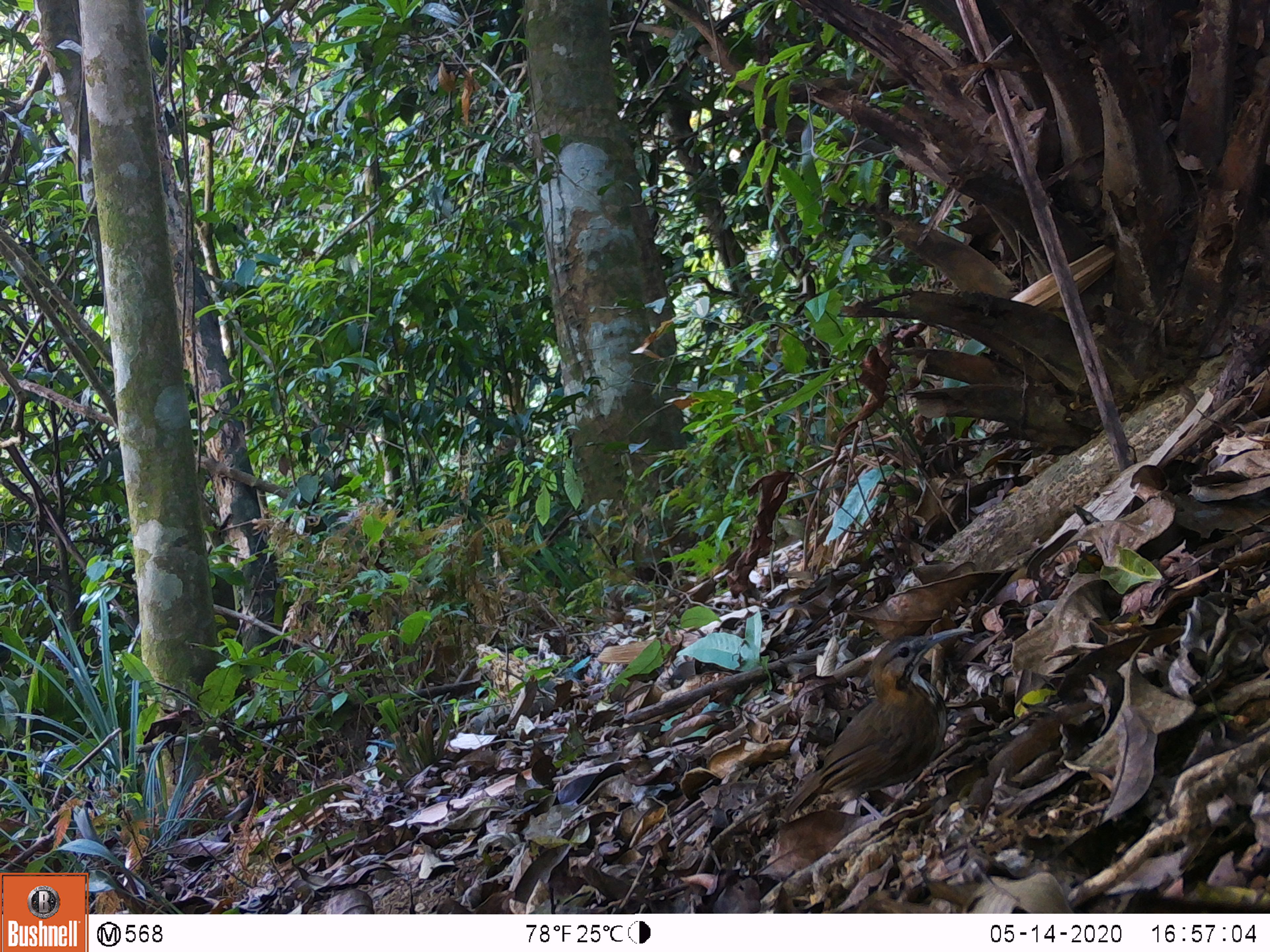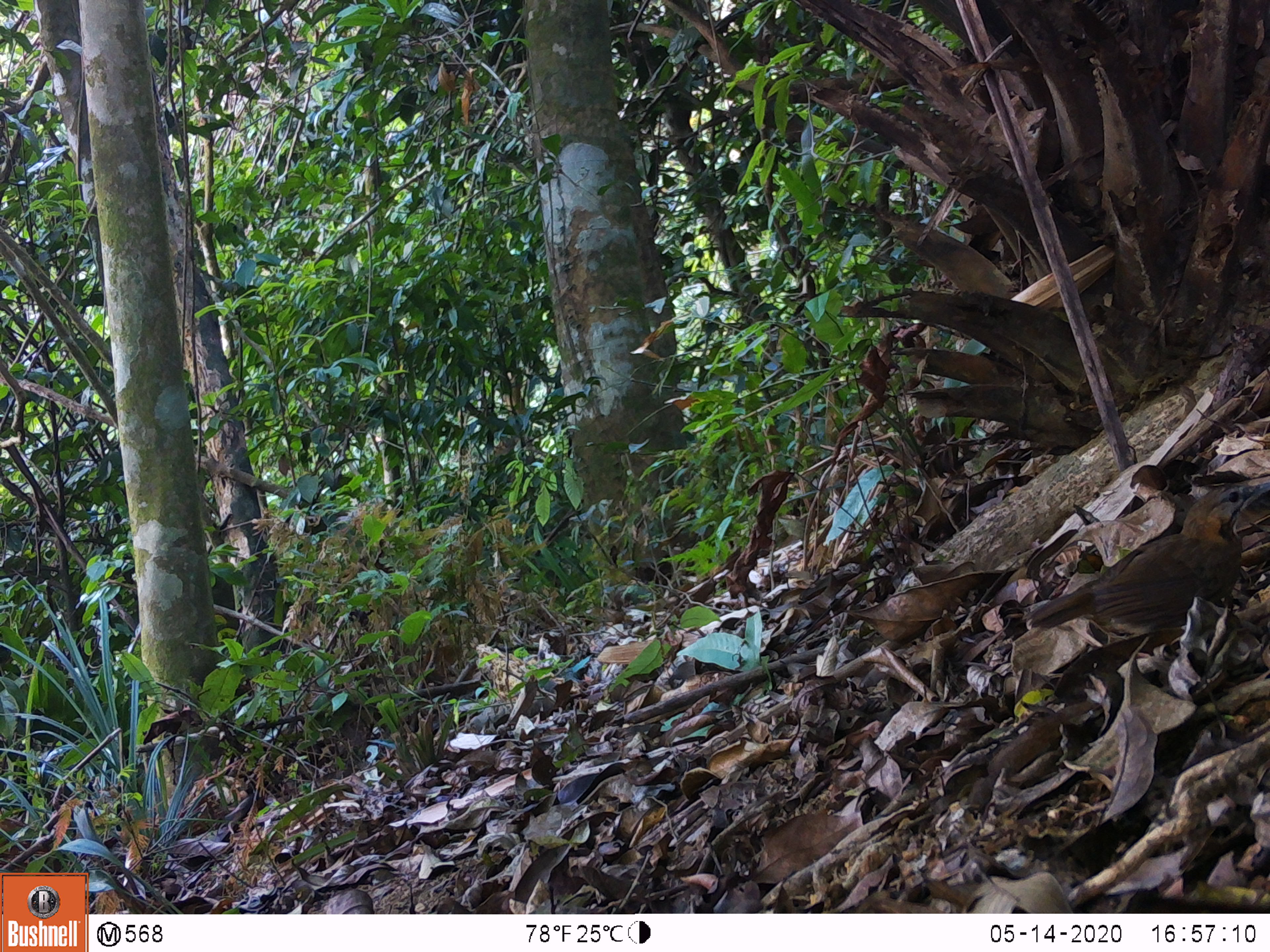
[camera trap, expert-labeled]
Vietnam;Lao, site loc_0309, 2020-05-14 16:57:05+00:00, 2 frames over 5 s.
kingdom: Animalia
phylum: Chordata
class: Aves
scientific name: Aves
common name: bird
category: unidentified bird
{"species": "unidentified bird (bird) (Aves)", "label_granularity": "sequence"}